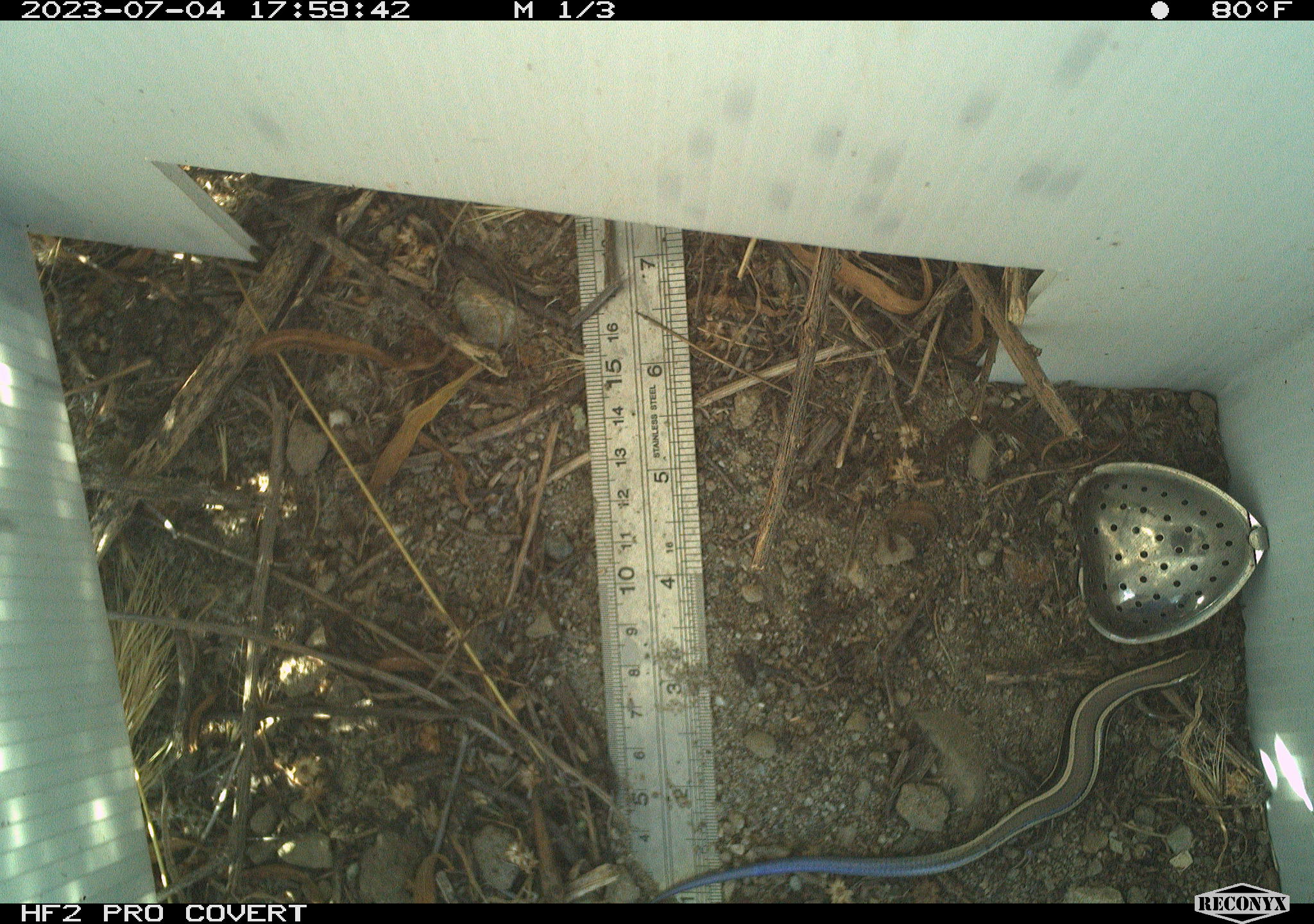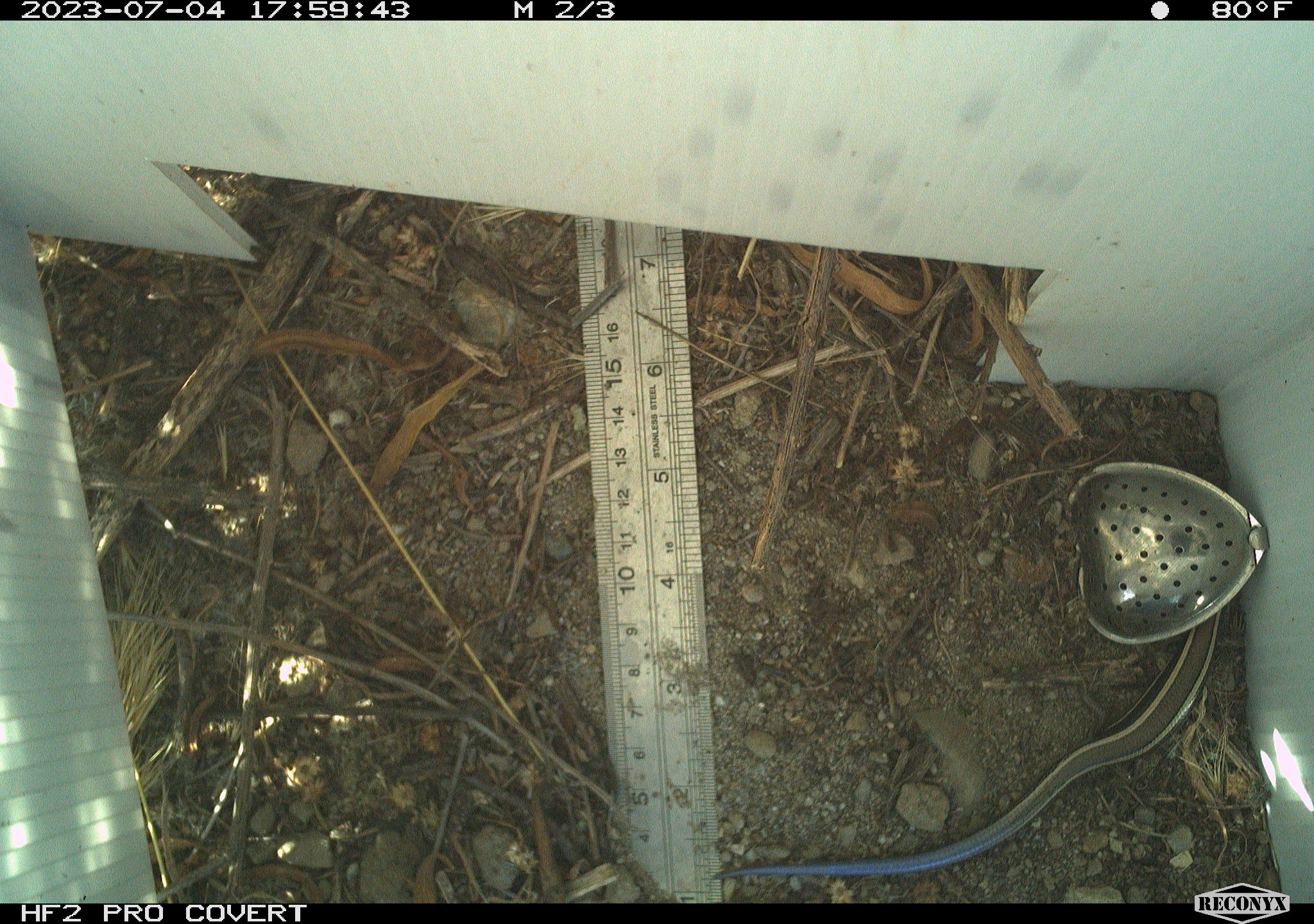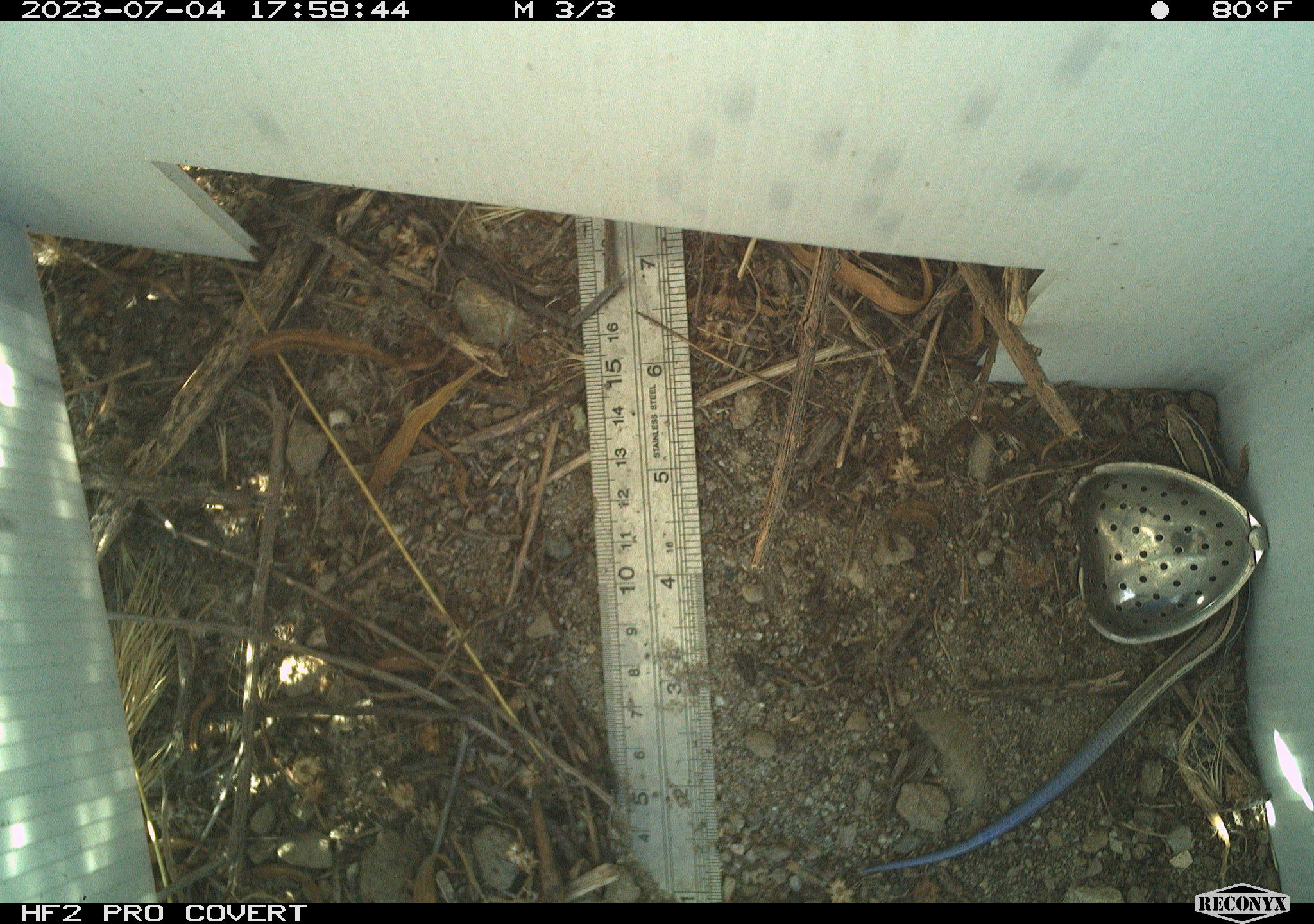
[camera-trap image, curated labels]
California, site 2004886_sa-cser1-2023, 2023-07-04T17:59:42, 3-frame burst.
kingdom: Animalia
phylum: Chordata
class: Reptilia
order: Squamata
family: Scincidae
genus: Plestiodon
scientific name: Plestiodon skiltonianus skiltonianus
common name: skilton's skink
Skilton's skink (Plestiodon skiltonianus skiltonianus).